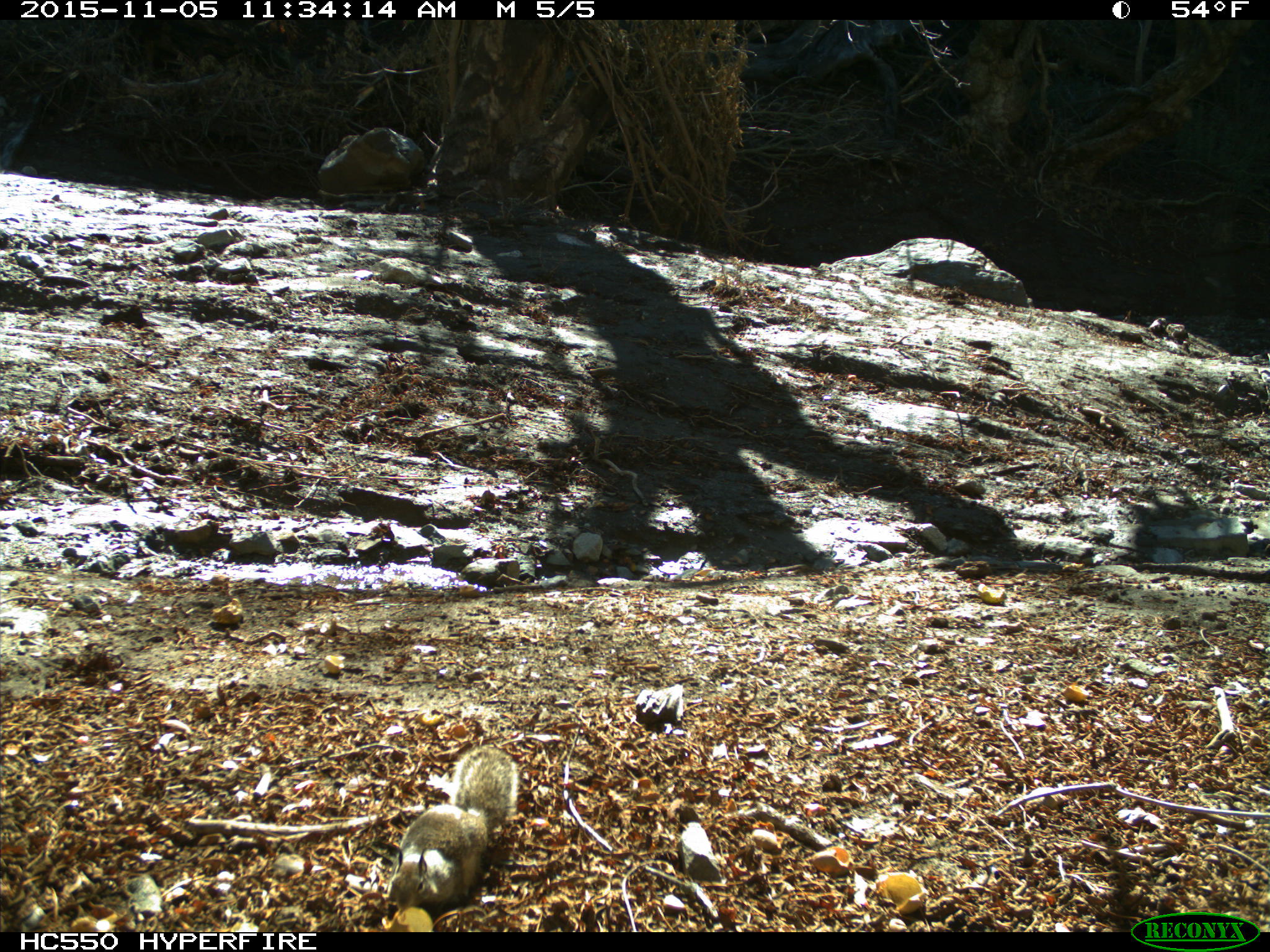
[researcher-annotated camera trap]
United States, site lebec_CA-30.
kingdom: Animalia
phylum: Chordata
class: Mammalia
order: Rodentia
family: Sciuridae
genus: Otospermophilus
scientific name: Otospermophilus beecheyi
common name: california ground squirrel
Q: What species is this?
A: Otospermophilus beecheyi (california ground squirrel).